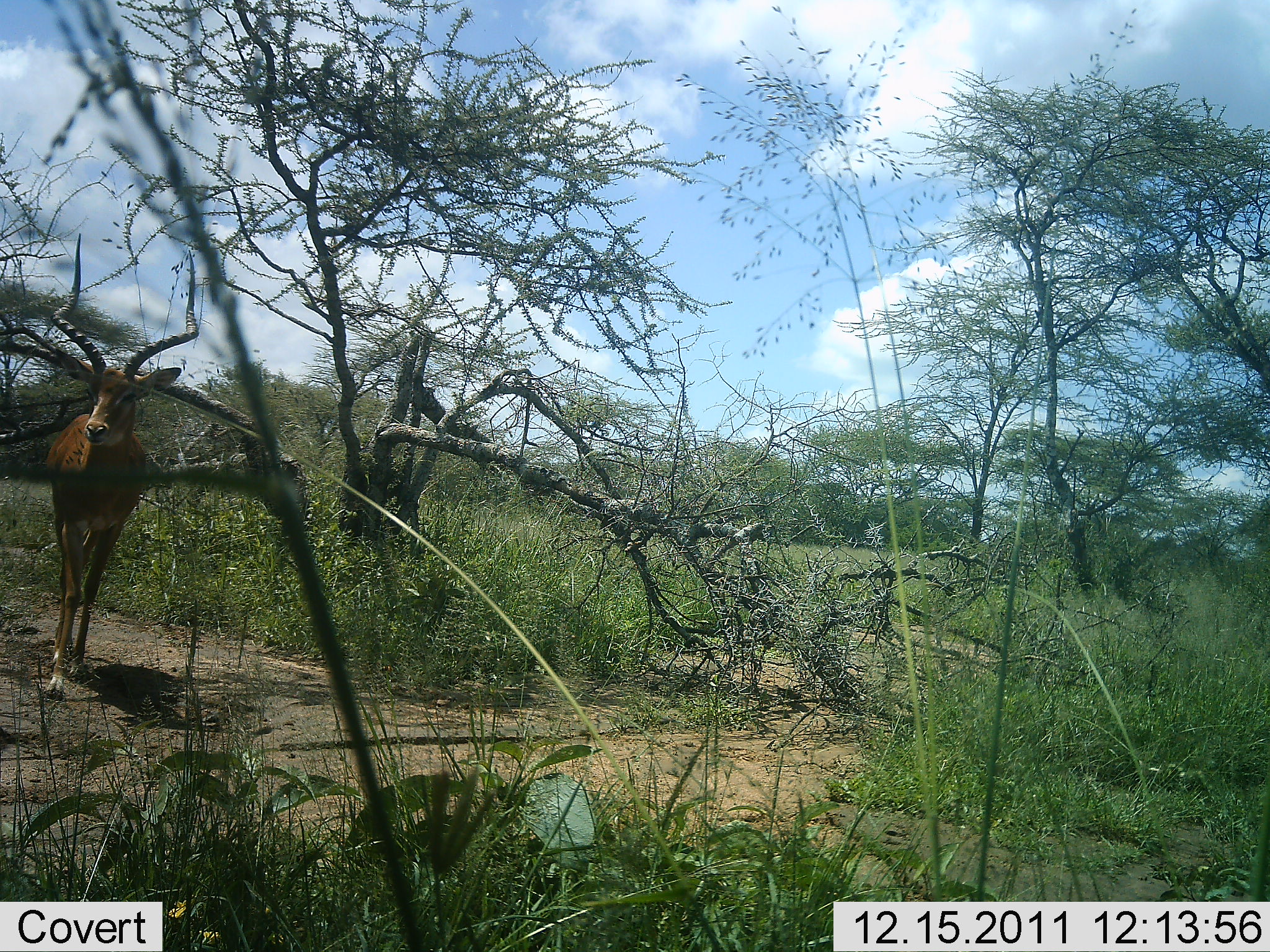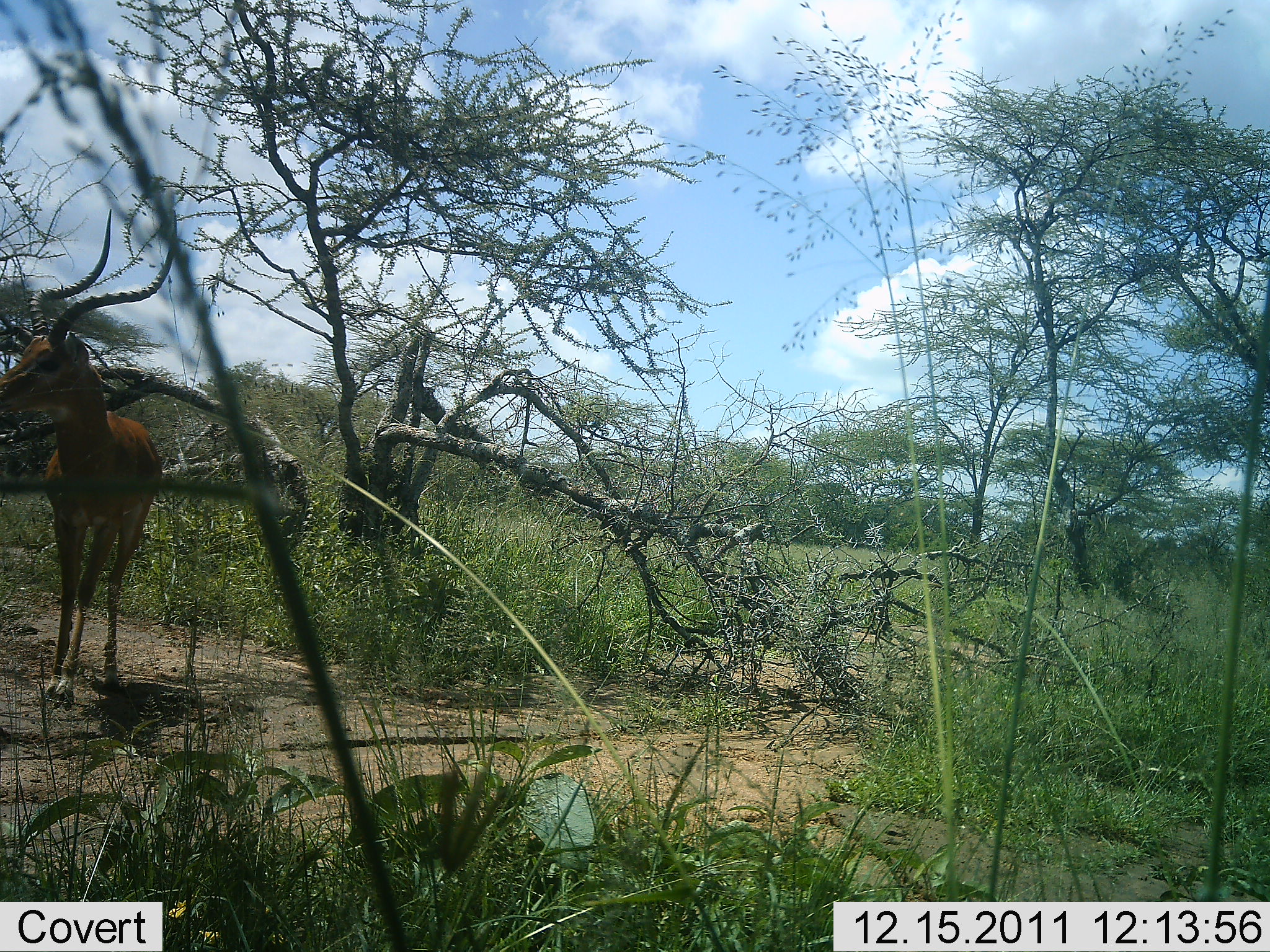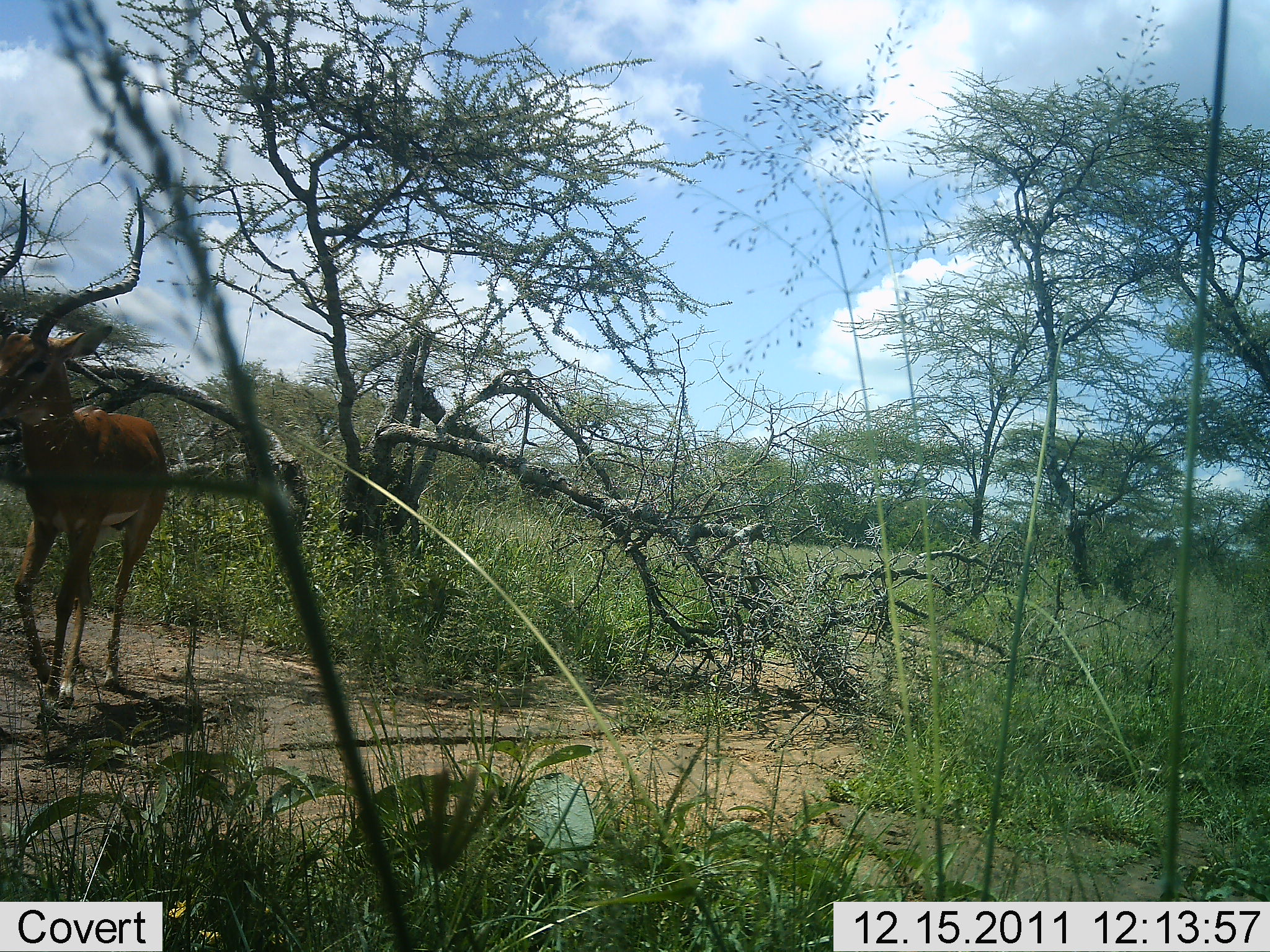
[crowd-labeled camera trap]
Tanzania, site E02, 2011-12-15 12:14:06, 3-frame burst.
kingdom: Animalia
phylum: Chordata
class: Mammalia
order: Artiodactyla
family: Bovidae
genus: Aepyceros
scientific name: Aepyceros melampus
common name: impala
Impala (Aepyceros melampus), count 1. Behavior (volunteer vote fractions): standing 7%, resting 0%, moving 100%, interacting 0%. Young present (vote fraction): 0%. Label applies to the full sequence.